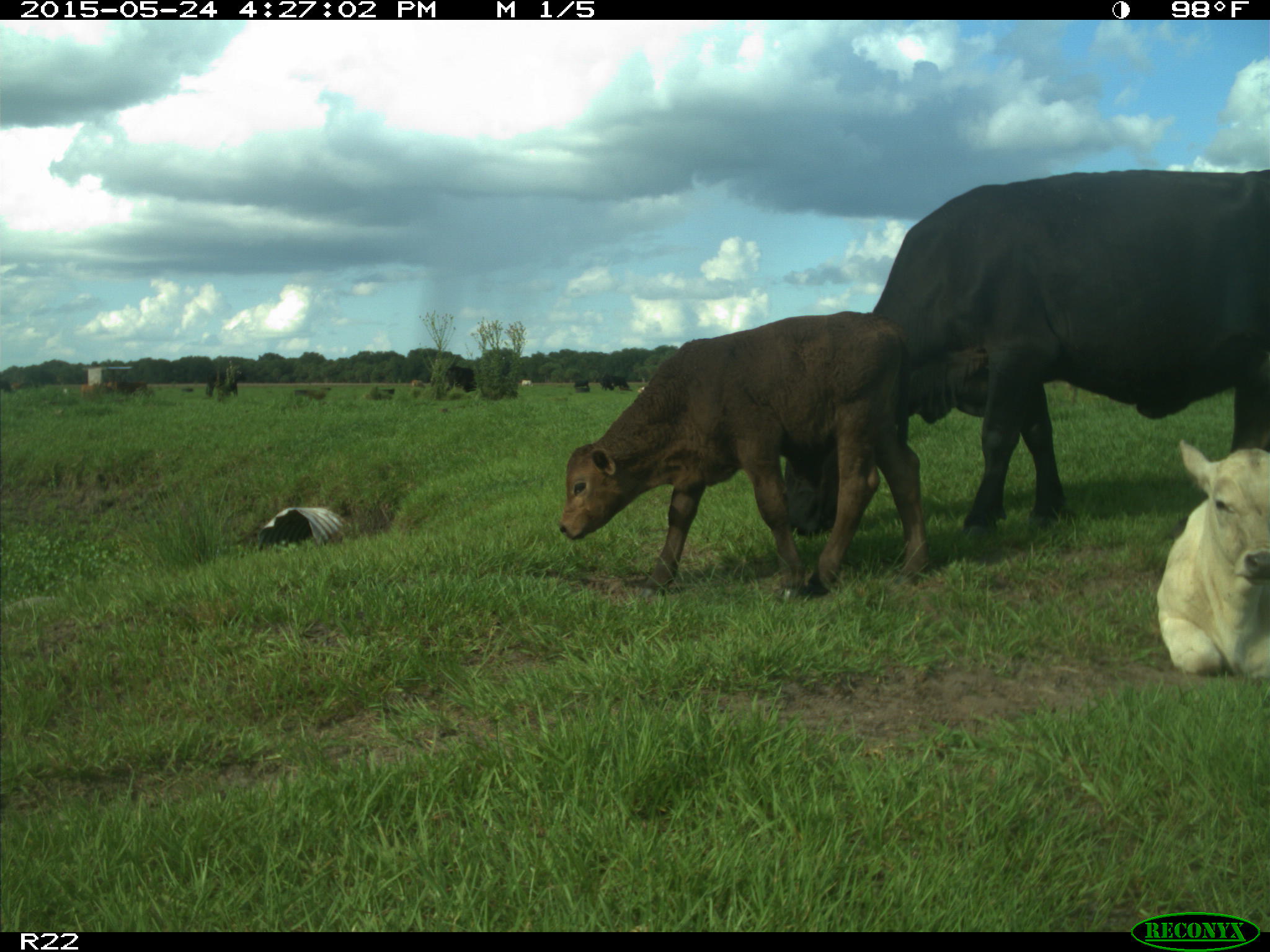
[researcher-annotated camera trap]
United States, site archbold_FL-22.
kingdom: Animalia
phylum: Chordata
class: Mammalia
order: Artiodactyla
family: Bovidae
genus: Bos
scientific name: Bos taurus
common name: domestic cow